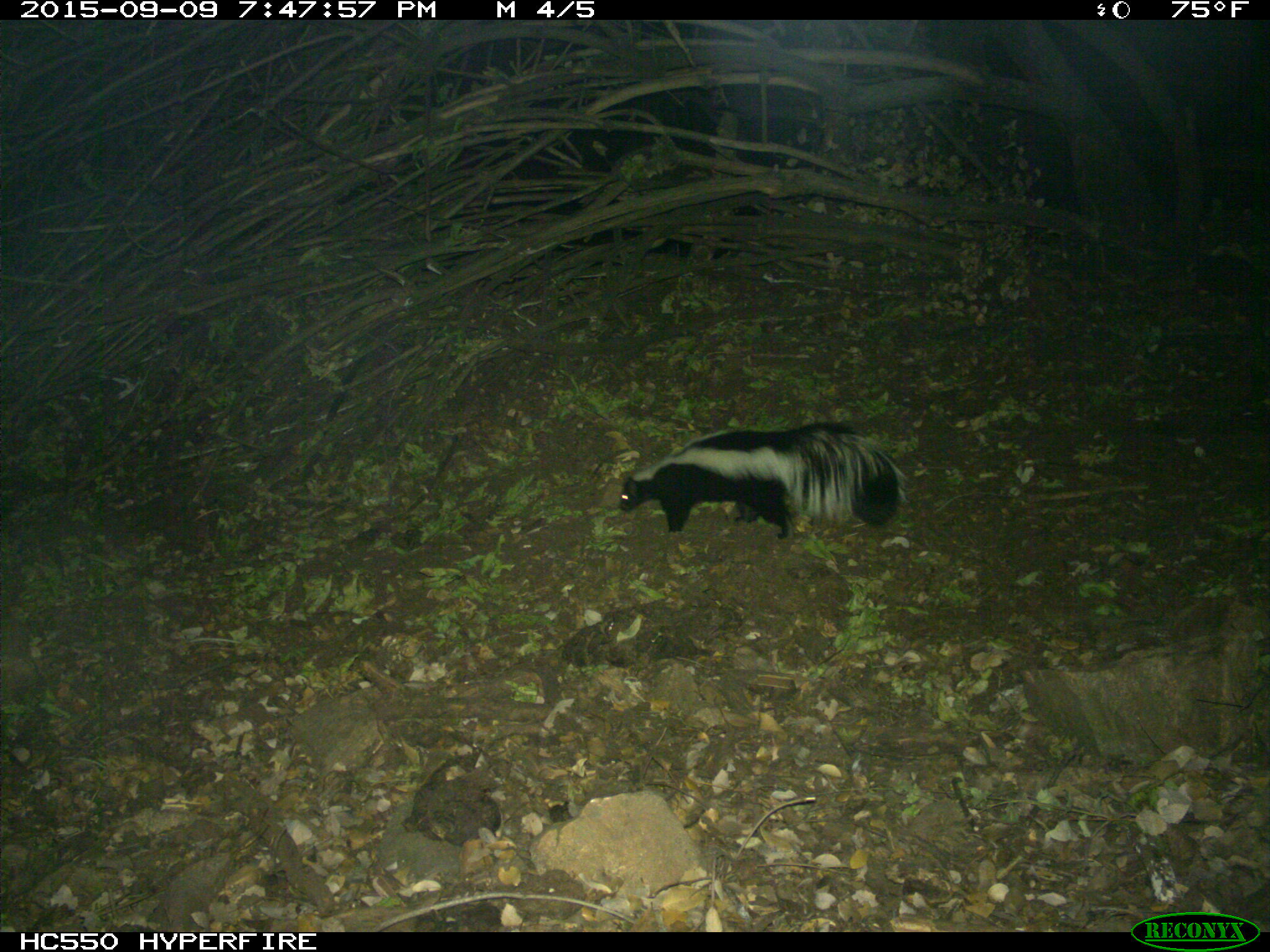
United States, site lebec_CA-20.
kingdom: Animalia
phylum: Chordata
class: Mammalia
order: Carnivora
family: Mephitidae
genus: Mephitis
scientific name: Mephitis mephitis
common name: striped skunk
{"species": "Mephitis mephitis (striped skunk)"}